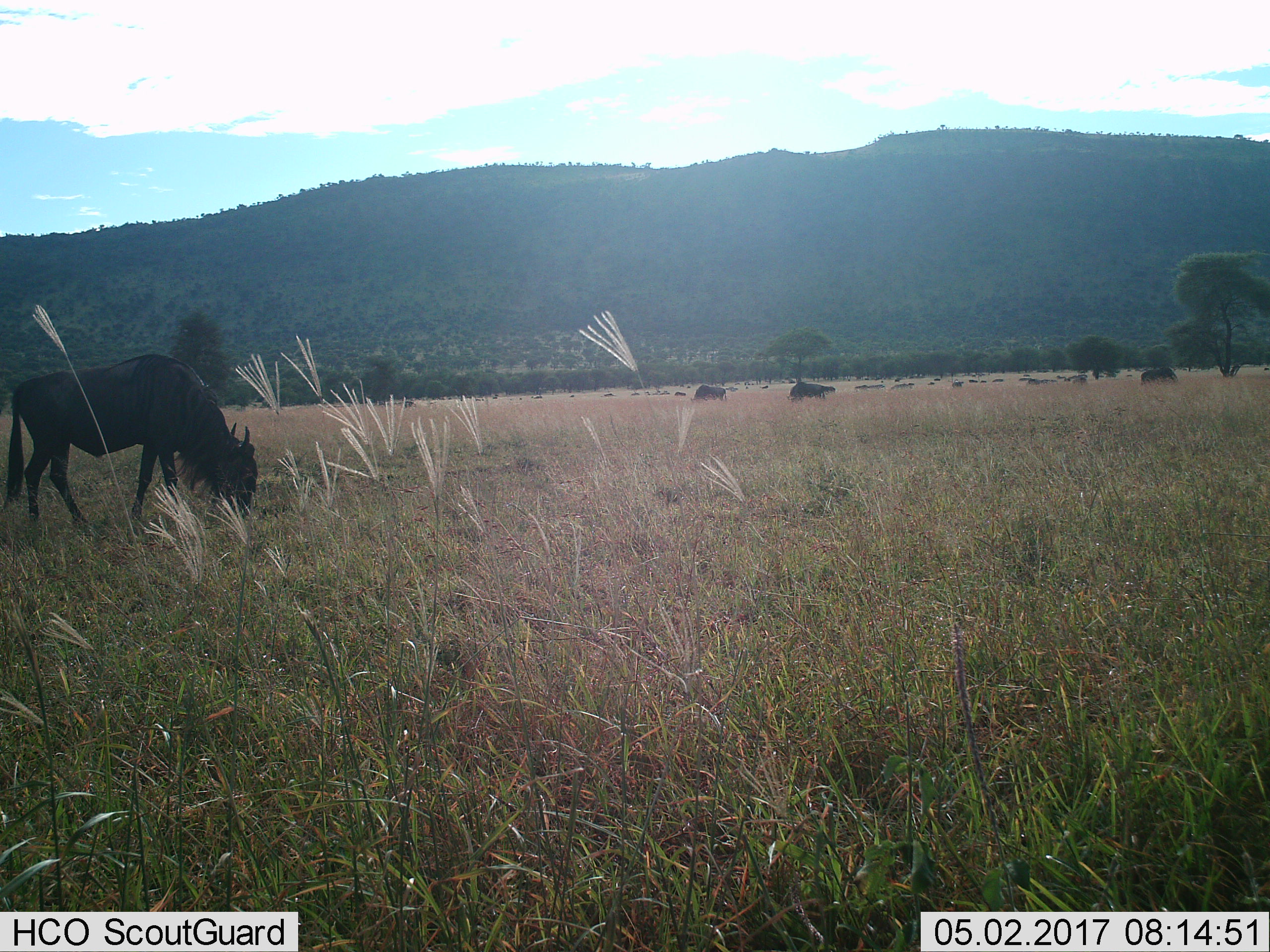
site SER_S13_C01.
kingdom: Animalia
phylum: Chordata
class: Mammalia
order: Artiodactyla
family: Bovidae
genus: Connochaetes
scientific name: Connochaetes taurinus taurinus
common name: blue wildebeest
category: wildebeestblue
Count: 11-50.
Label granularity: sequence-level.